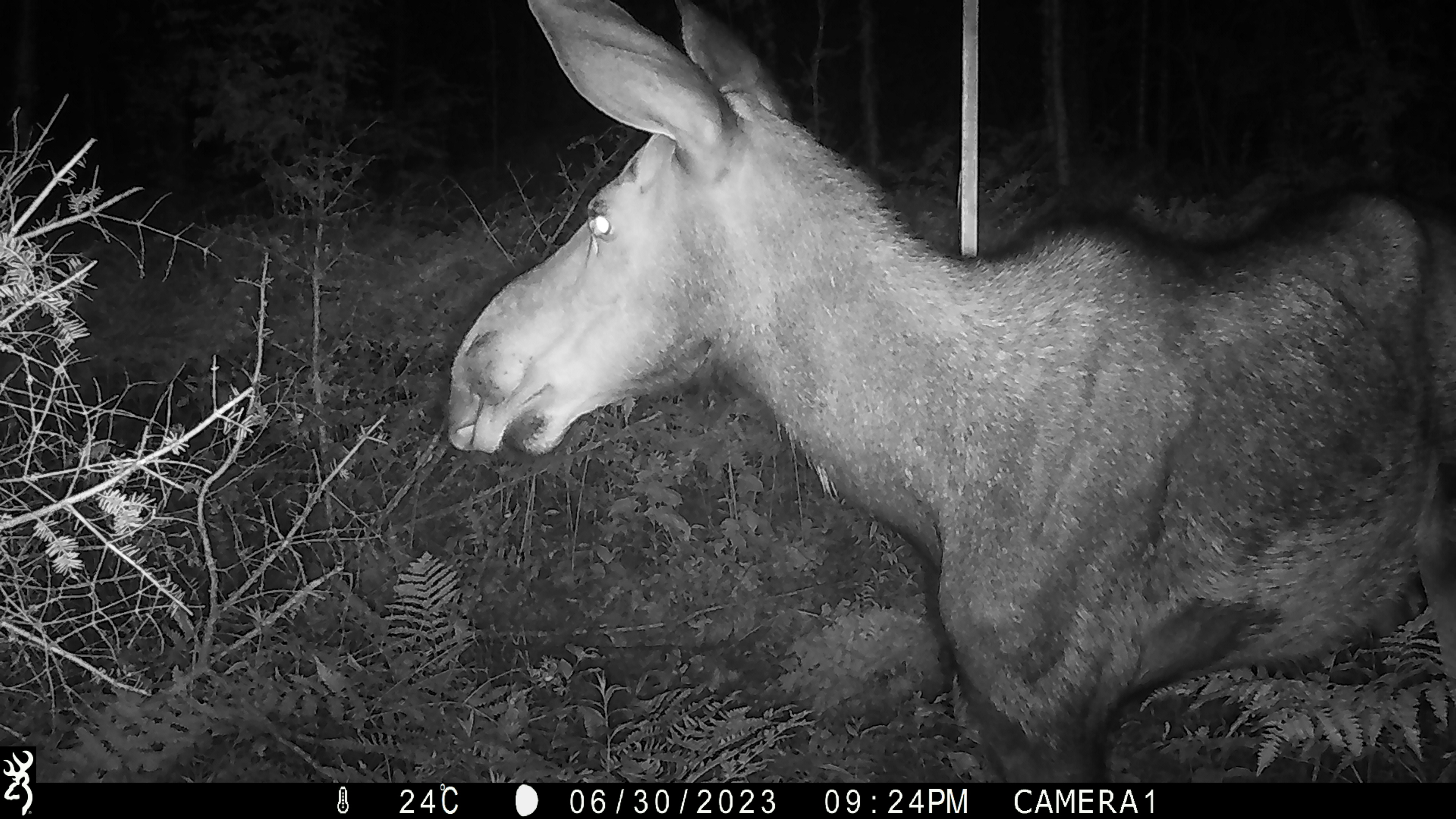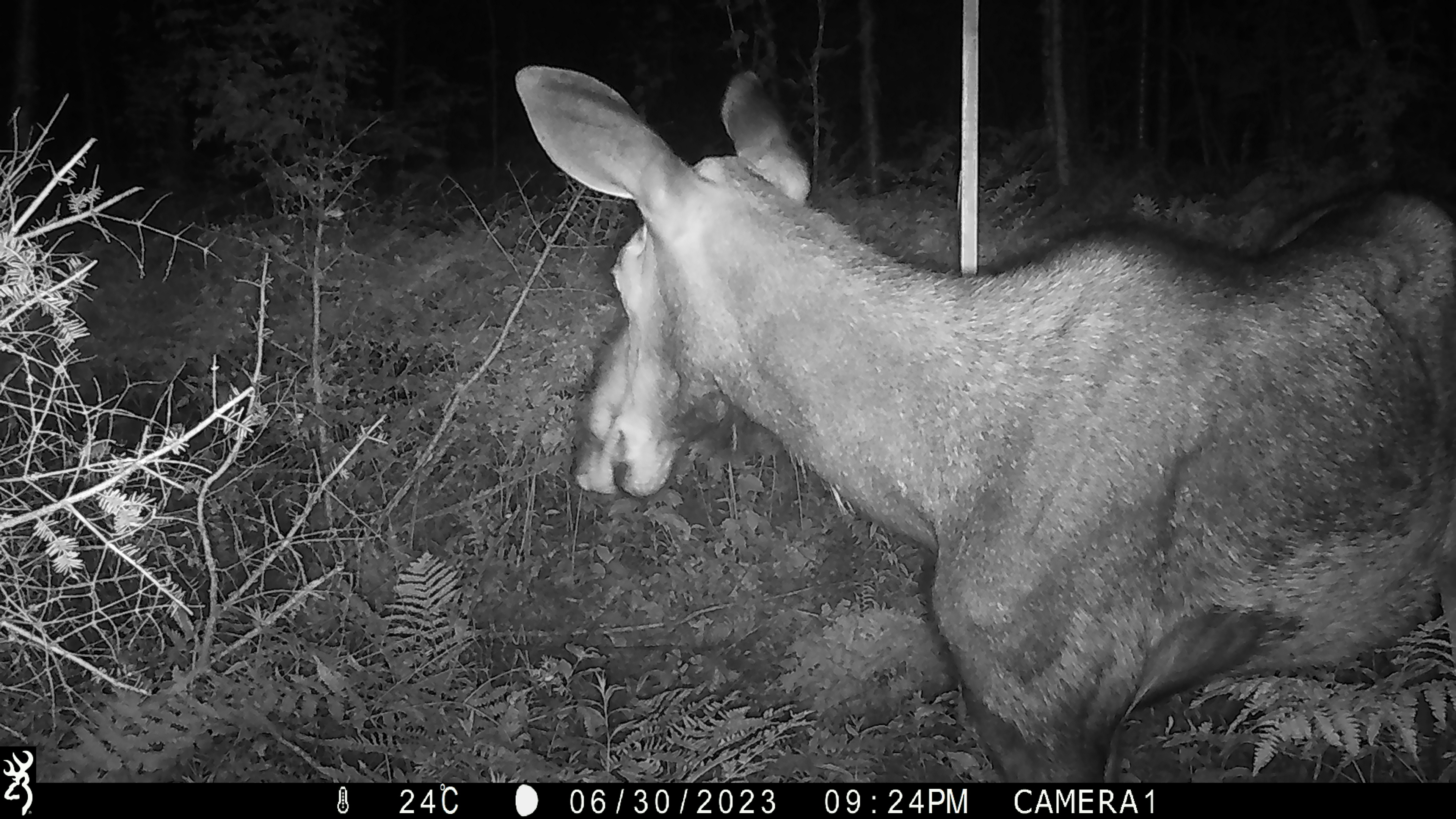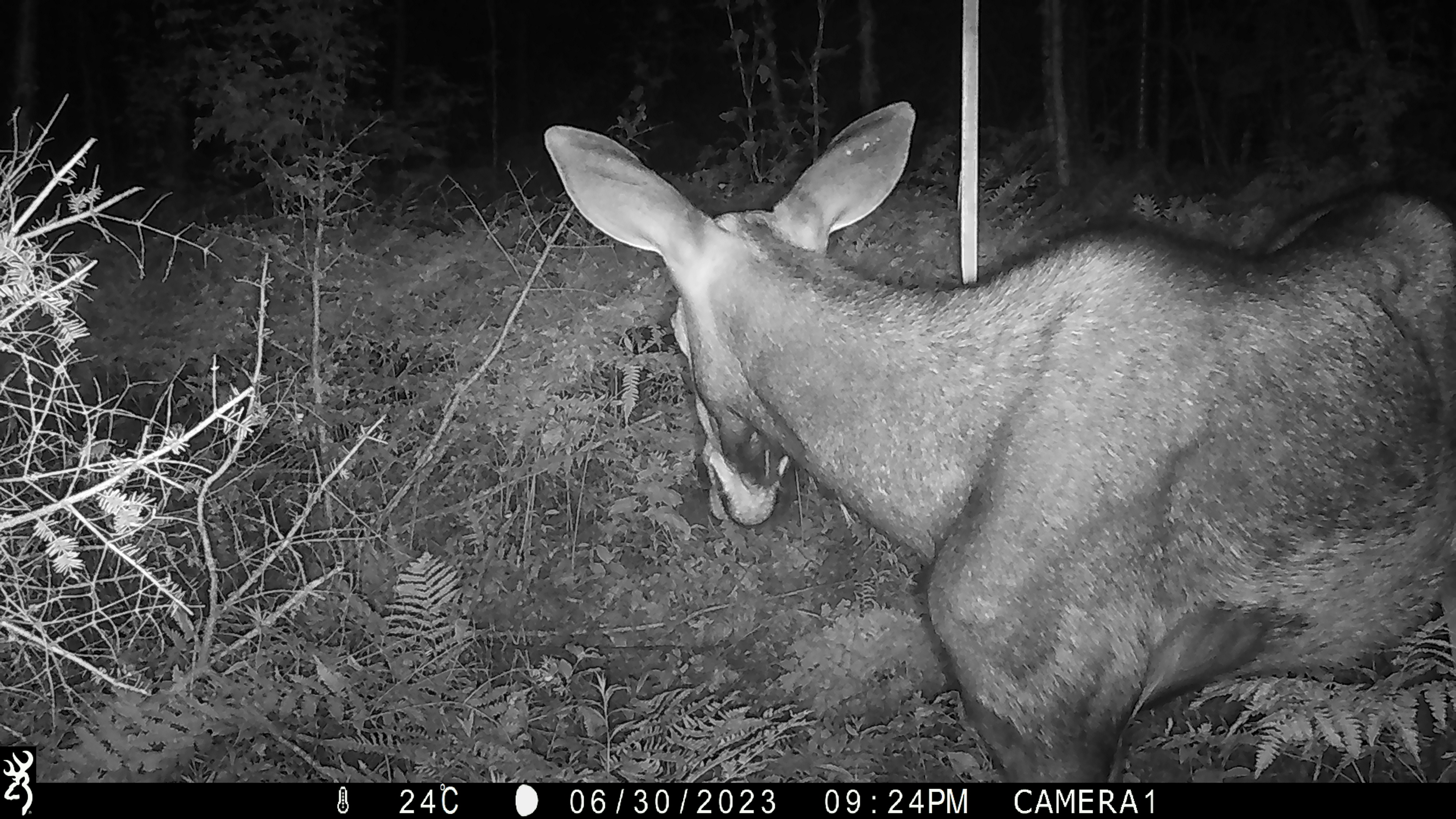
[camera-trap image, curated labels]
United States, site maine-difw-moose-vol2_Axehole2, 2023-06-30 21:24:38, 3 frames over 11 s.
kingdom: Animalia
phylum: Chordata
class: Mammalia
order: Artiodactyla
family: Cervidae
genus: Alces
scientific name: Alces alces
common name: moose